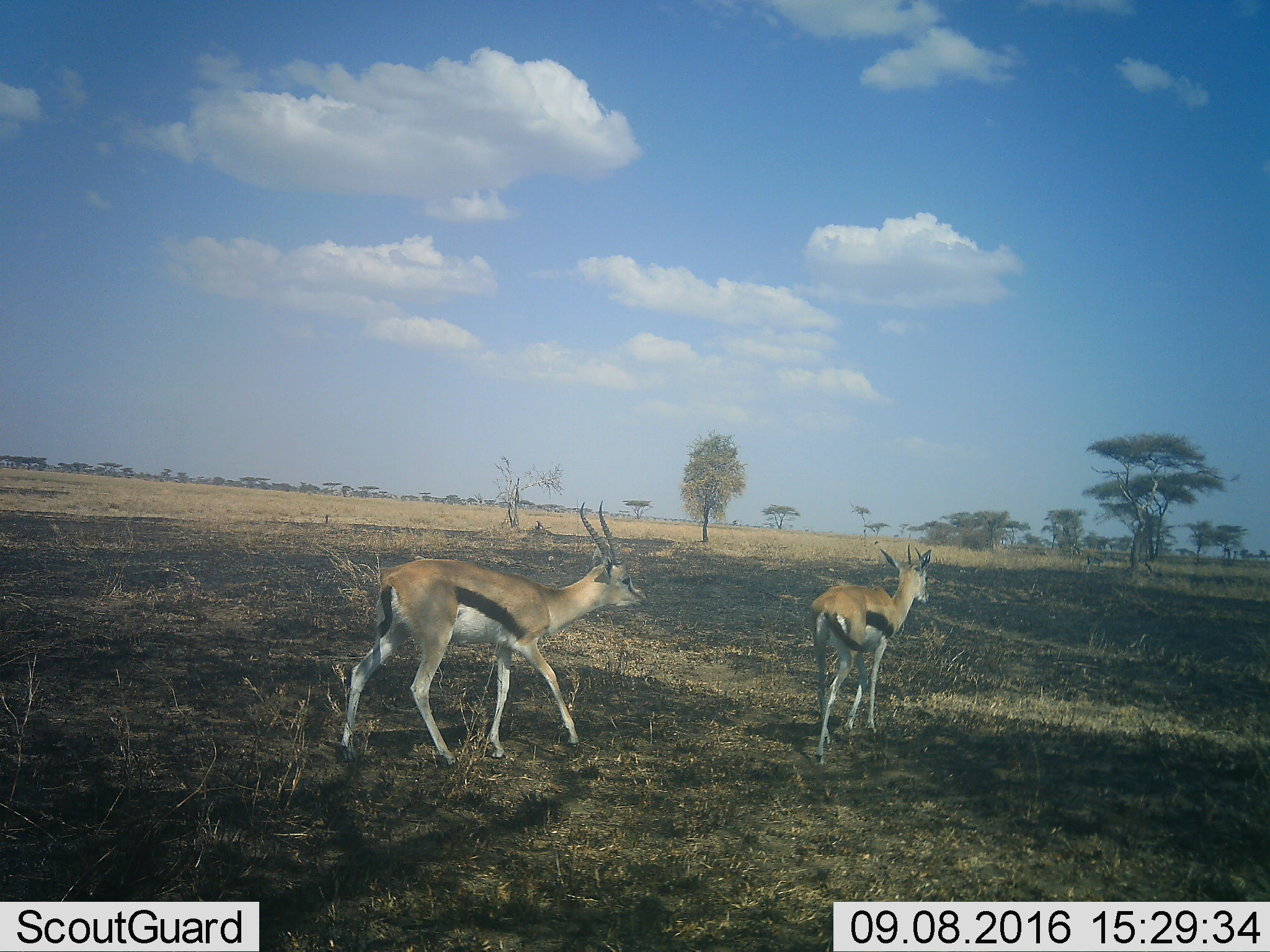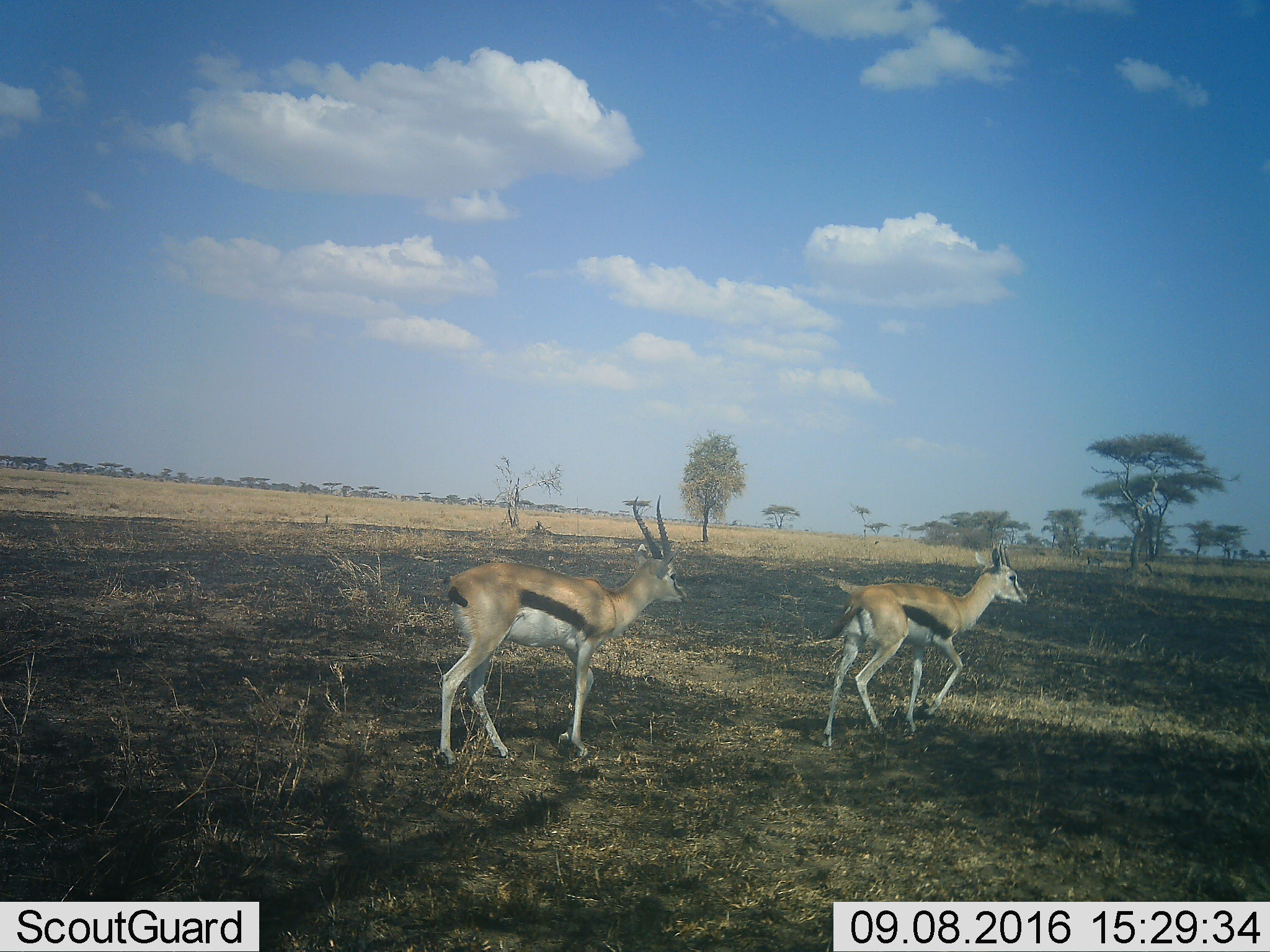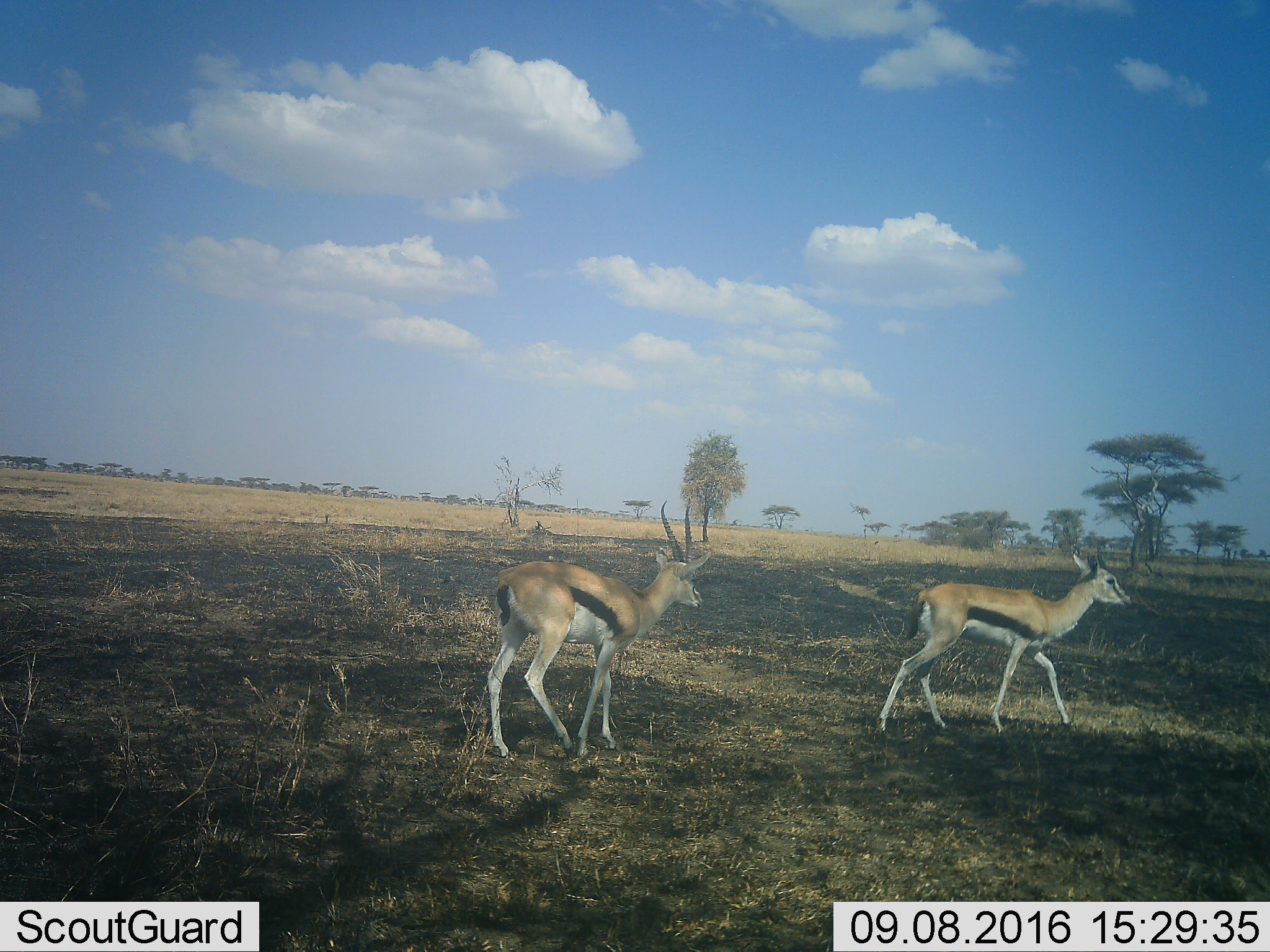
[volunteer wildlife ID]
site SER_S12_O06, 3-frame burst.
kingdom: Animalia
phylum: Chordata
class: Mammalia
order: Artiodactyla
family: Bovidae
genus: Eudorcas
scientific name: Eudorcas thomsonii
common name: thomson's gazelle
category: gazellethomsons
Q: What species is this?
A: Gazellethomsons (thomson's gazelle) (Eudorcas thomsonii).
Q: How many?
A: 2.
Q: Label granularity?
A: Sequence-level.